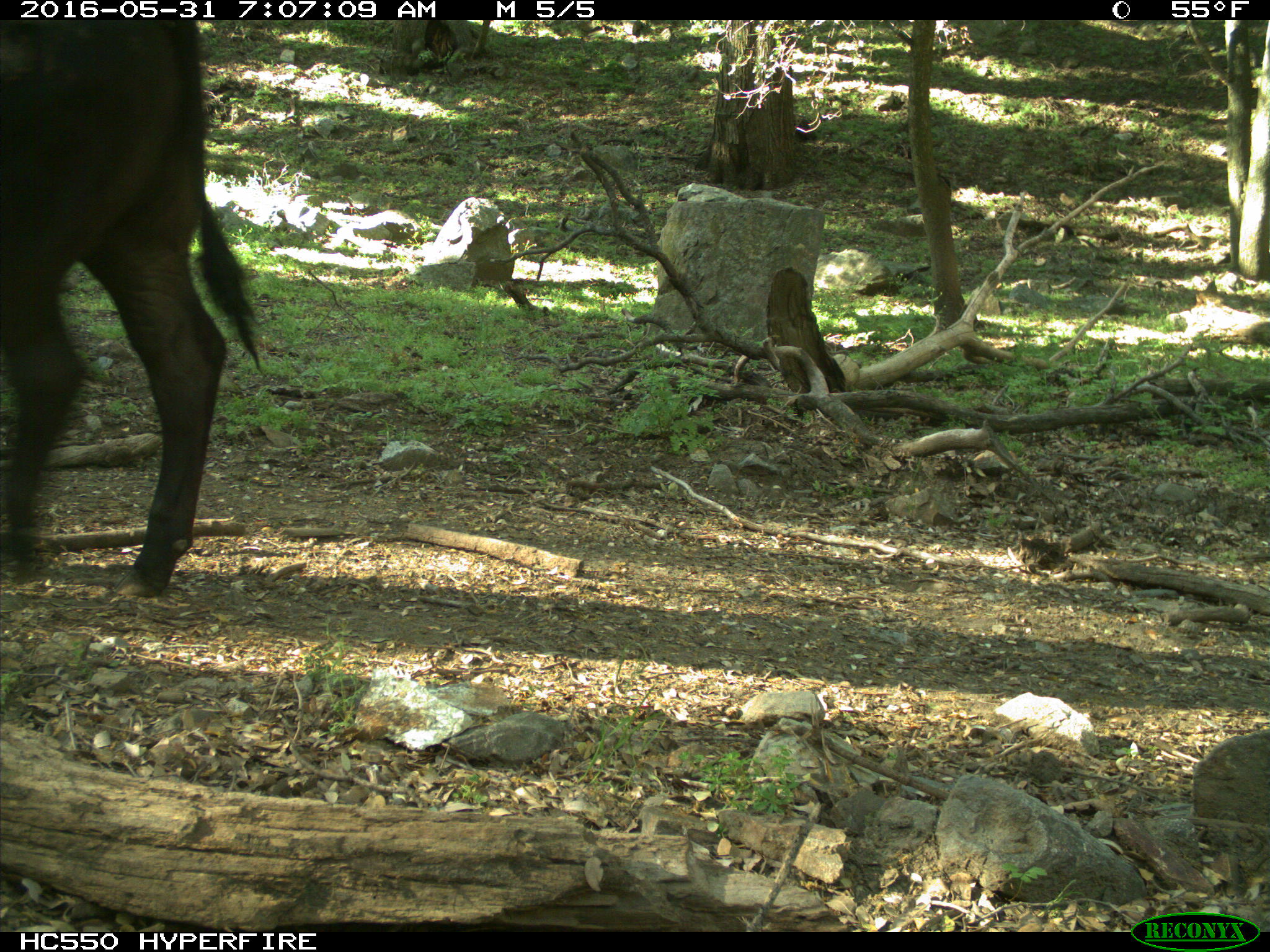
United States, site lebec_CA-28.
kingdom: Animalia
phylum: Chordata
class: Mammalia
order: Artiodactyla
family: Bovidae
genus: Bos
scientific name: Bos taurus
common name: domestic cow